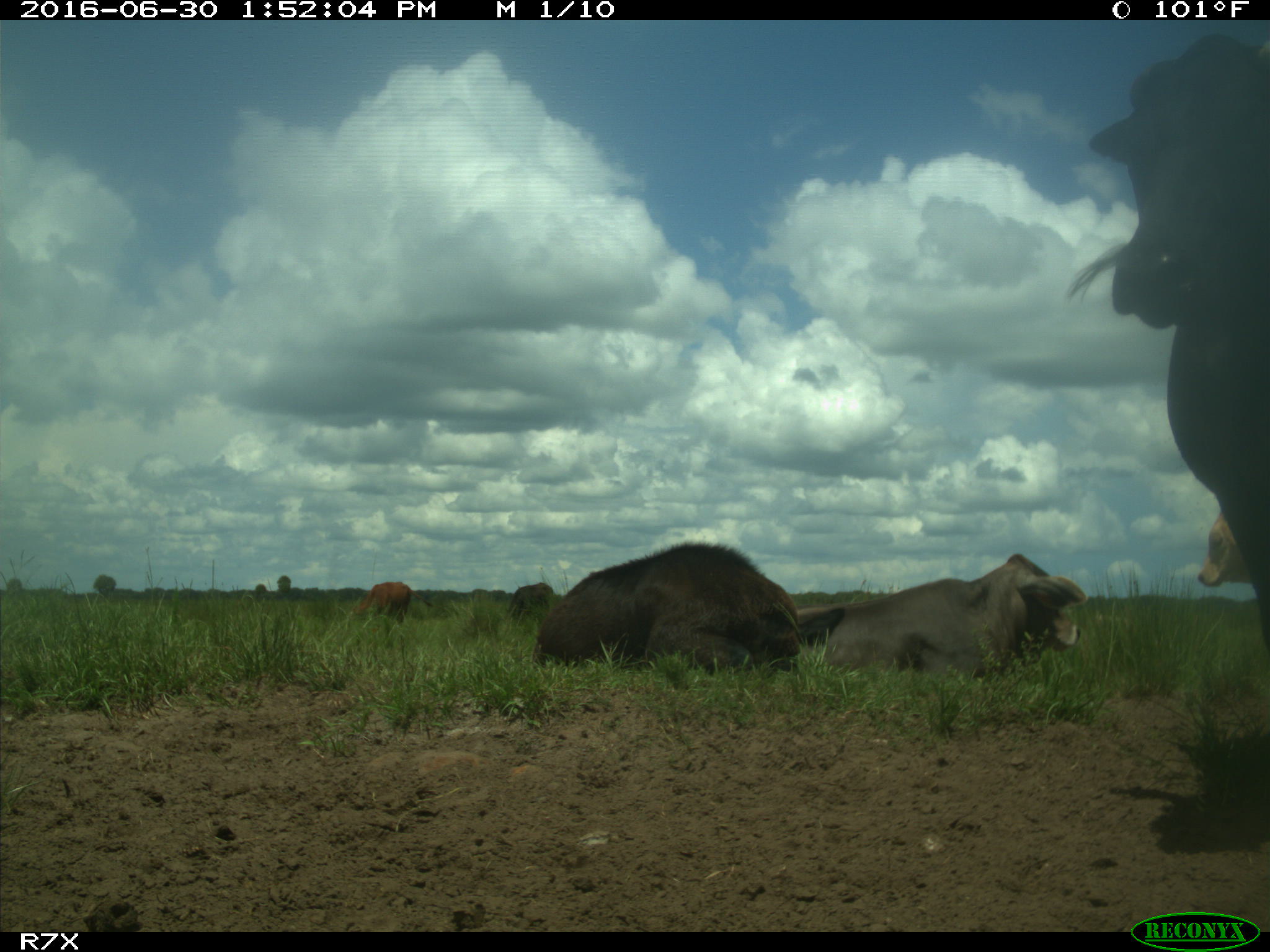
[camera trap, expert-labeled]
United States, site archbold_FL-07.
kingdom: Animalia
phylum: Chordata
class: Mammalia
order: Artiodactyla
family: Bovidae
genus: Bos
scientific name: Bos taurus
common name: domestic cow